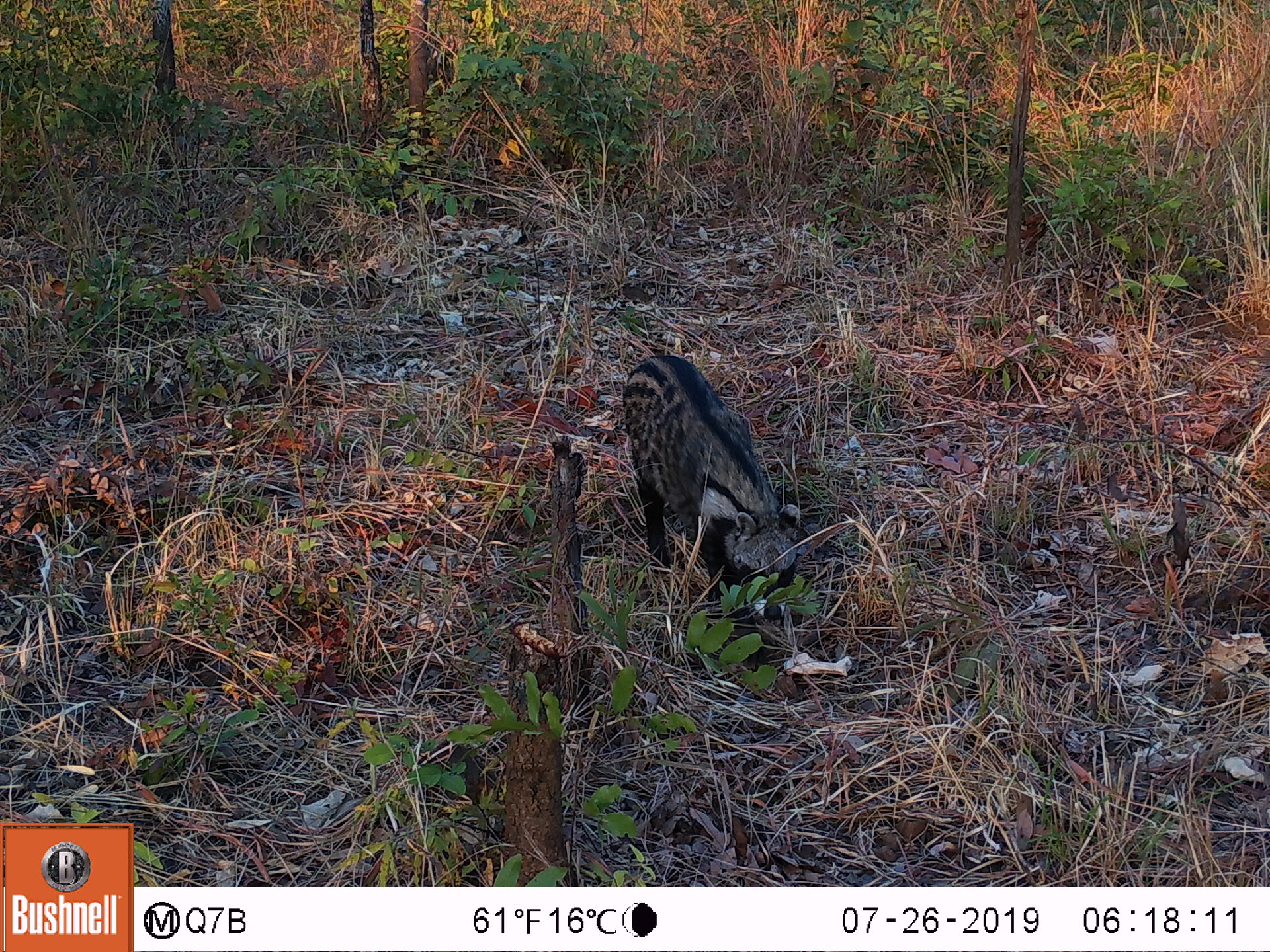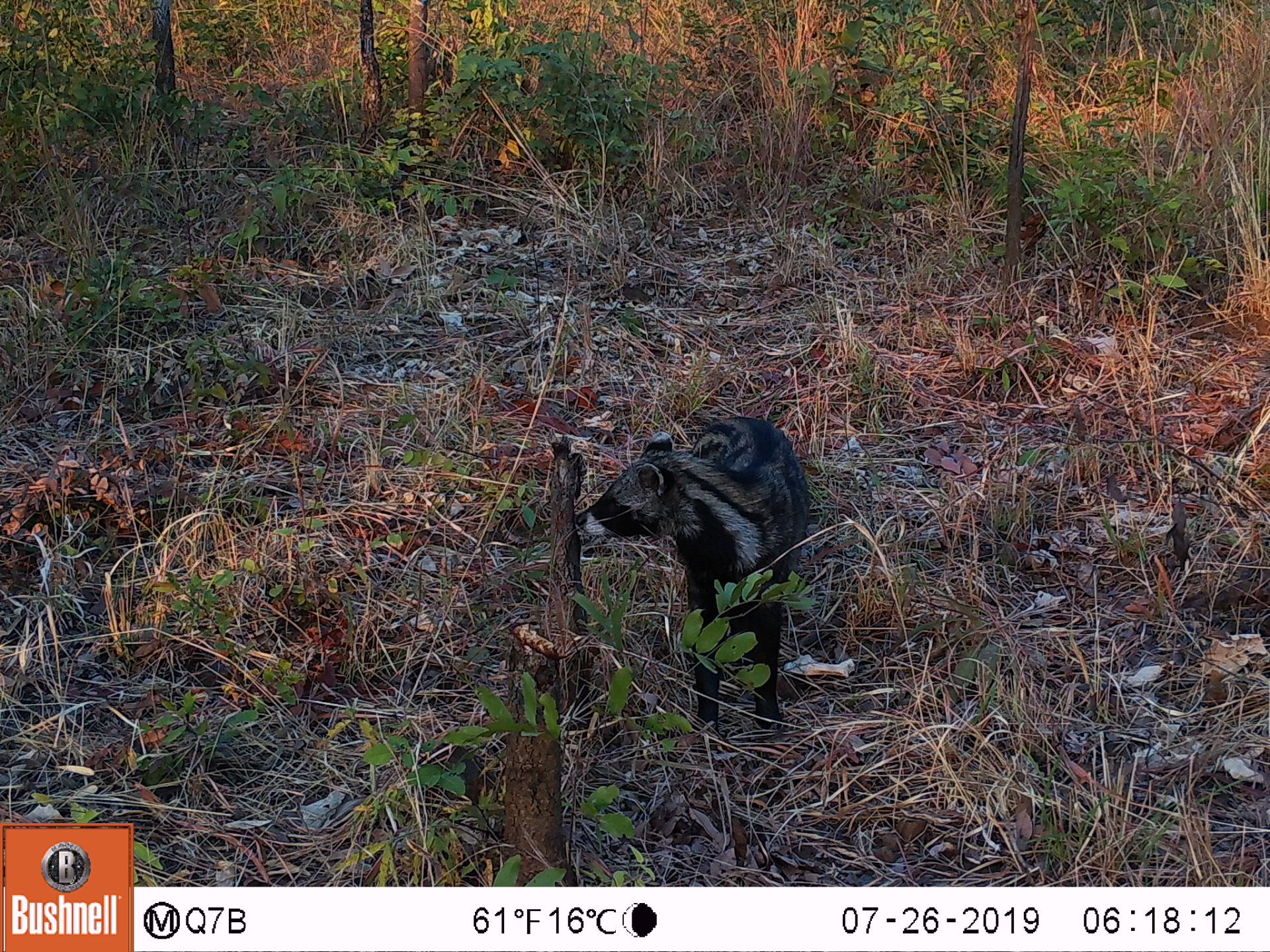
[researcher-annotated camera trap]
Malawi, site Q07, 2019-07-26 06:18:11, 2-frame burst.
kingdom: Animalia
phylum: Chordata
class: Mammalia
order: Carnivora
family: Viverridae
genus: Civettictis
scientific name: Civettictis civetta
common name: african civet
African civet (Civettictis civetta), count 1.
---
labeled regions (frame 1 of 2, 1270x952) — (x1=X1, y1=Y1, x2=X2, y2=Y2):
african civet: (x1=611, y1=350, x2=806, y2=664)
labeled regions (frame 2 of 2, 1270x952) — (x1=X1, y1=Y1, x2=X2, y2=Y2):
african civet: (x1=571, y1=413, x2=815, y2=734)